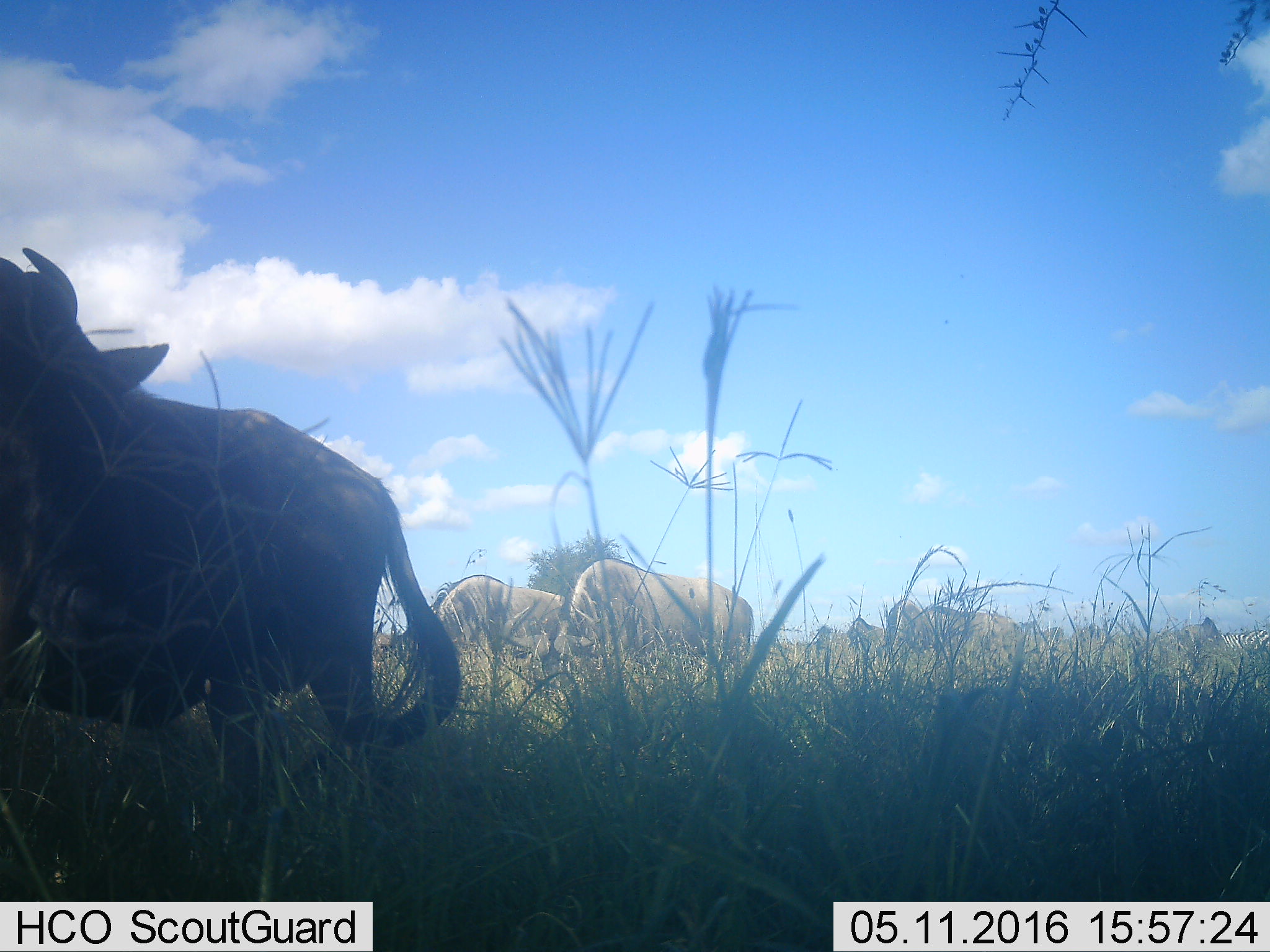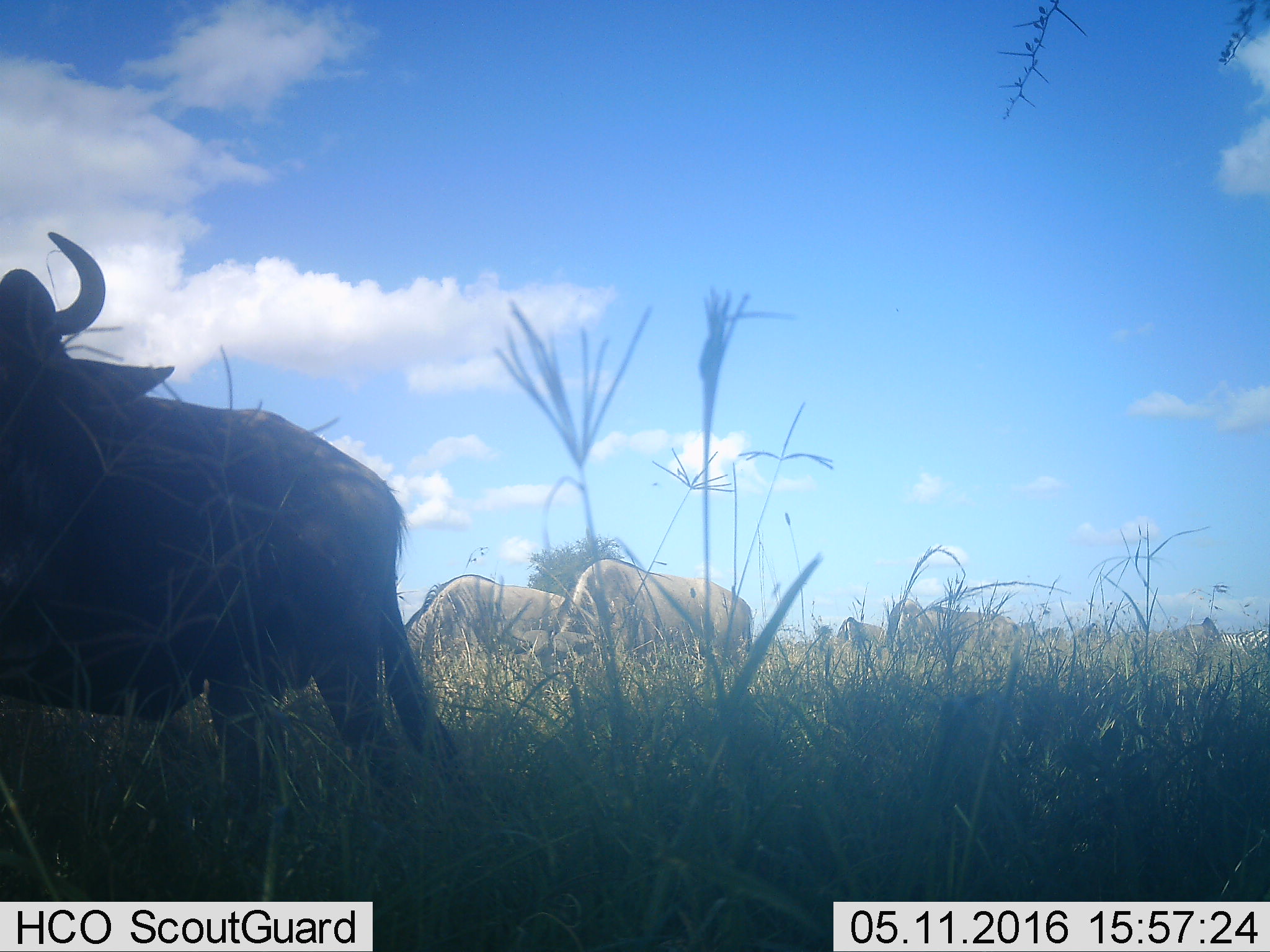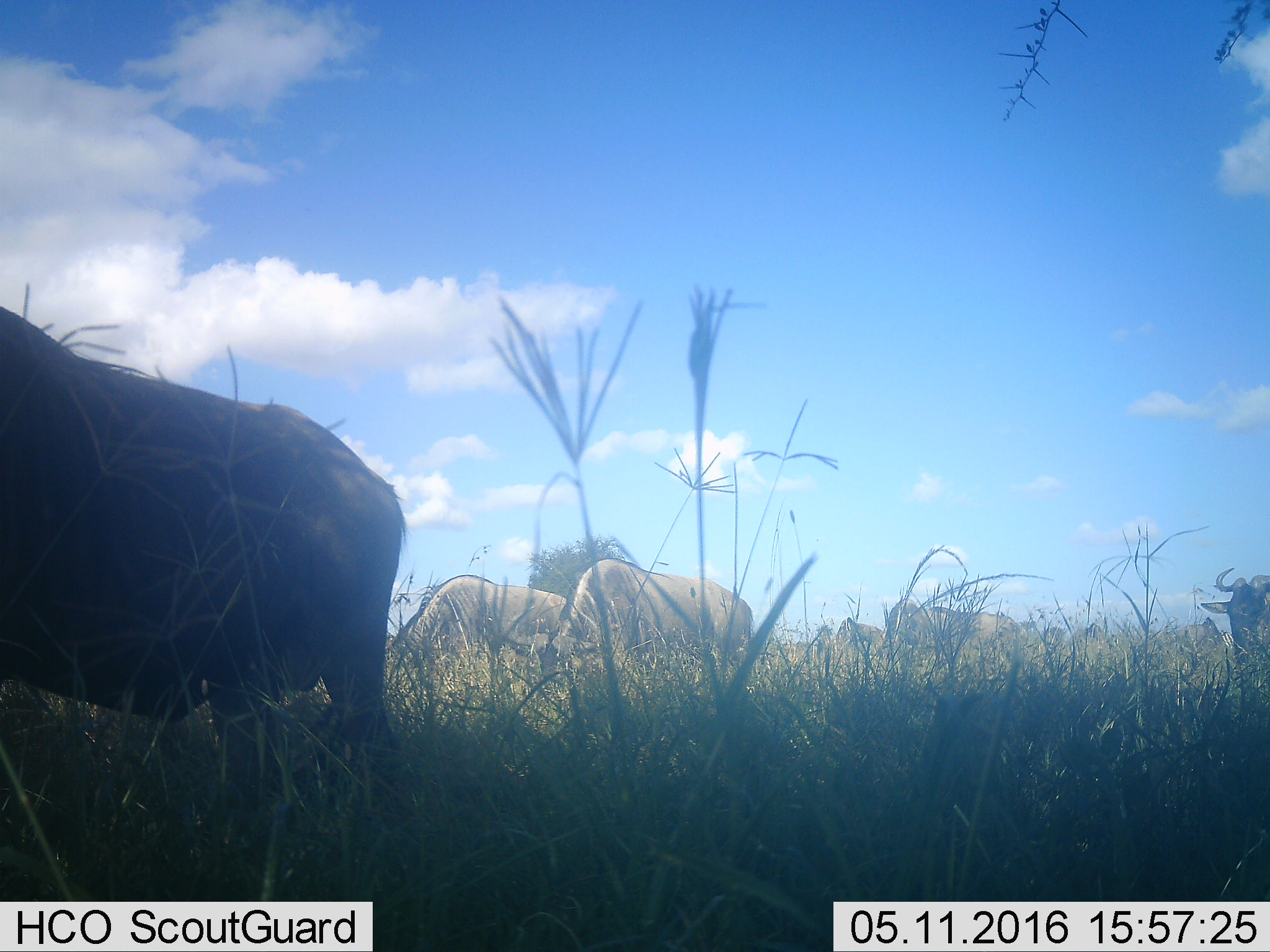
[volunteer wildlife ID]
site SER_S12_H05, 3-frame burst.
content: unidentified animal